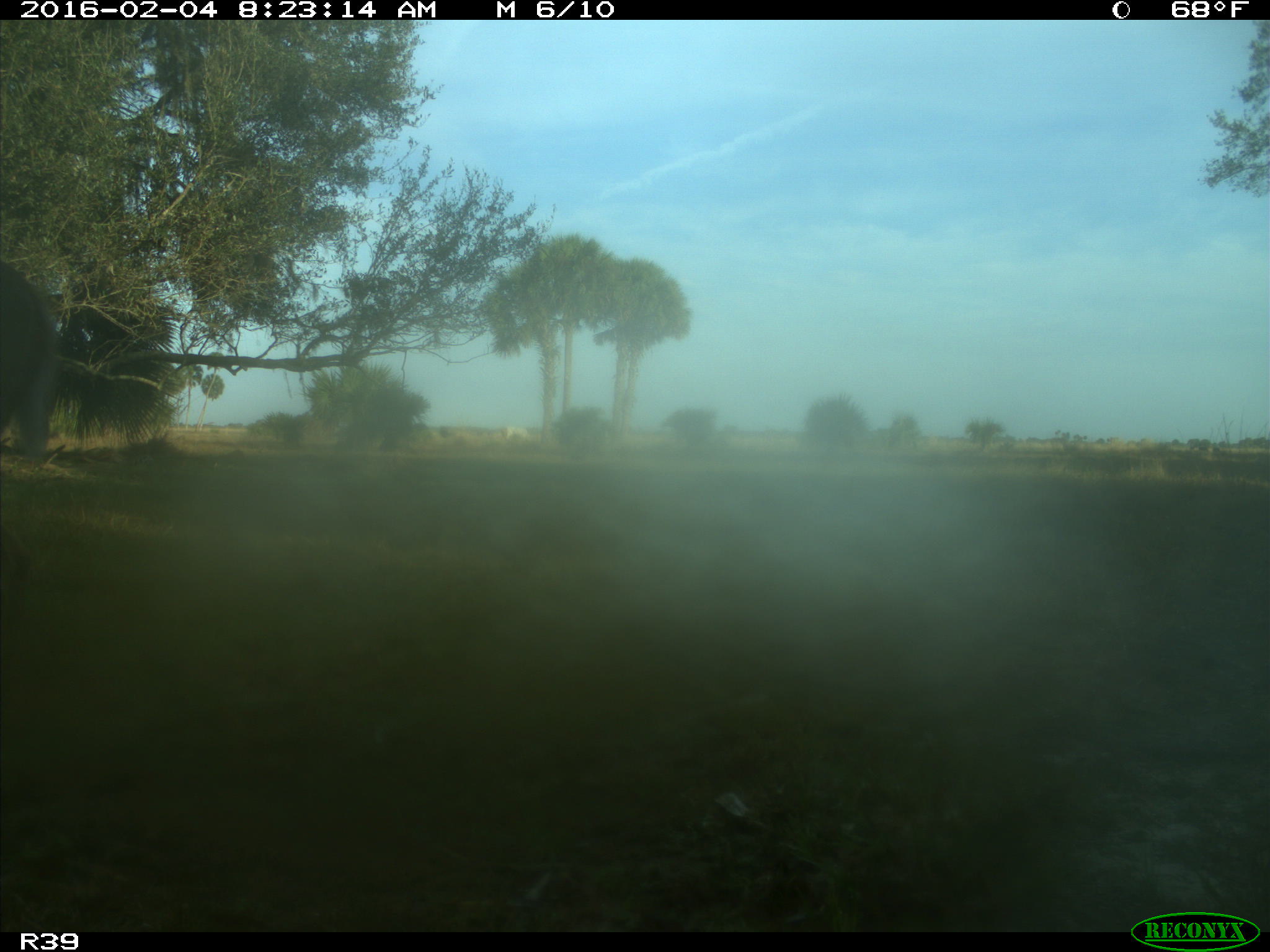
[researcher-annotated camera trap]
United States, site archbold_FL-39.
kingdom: Animalia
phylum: Chordata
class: Mammalia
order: Artiodactyla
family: Cervidae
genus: Odocoileus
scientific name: Odocoileus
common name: deer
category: unidentified deer